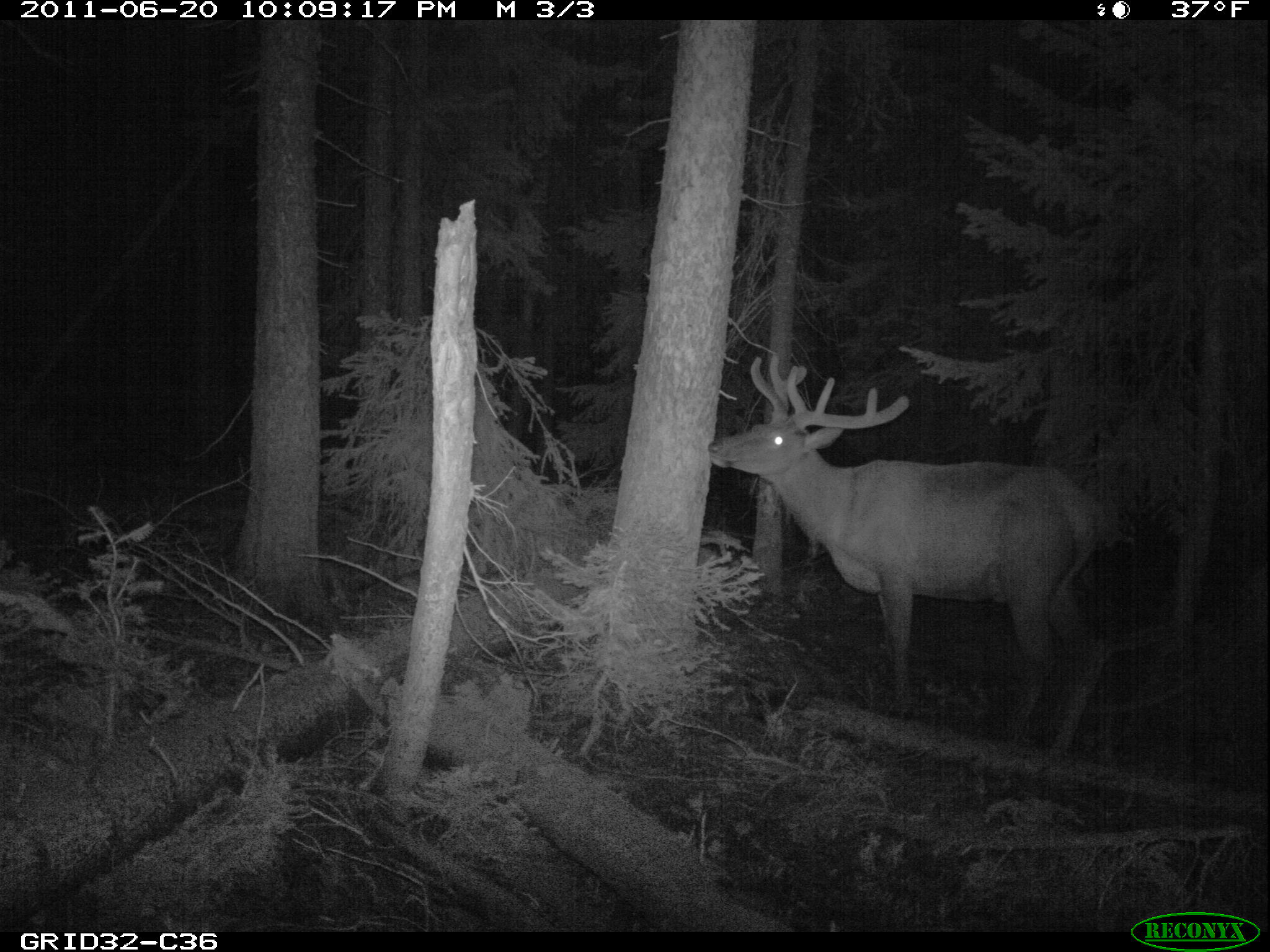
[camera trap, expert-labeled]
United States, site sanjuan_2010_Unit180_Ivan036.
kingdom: Animalia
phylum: Chordata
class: Mammalia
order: Artiodactyla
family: Cervidae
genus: Cervus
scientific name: Cervus elaphus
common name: red deer